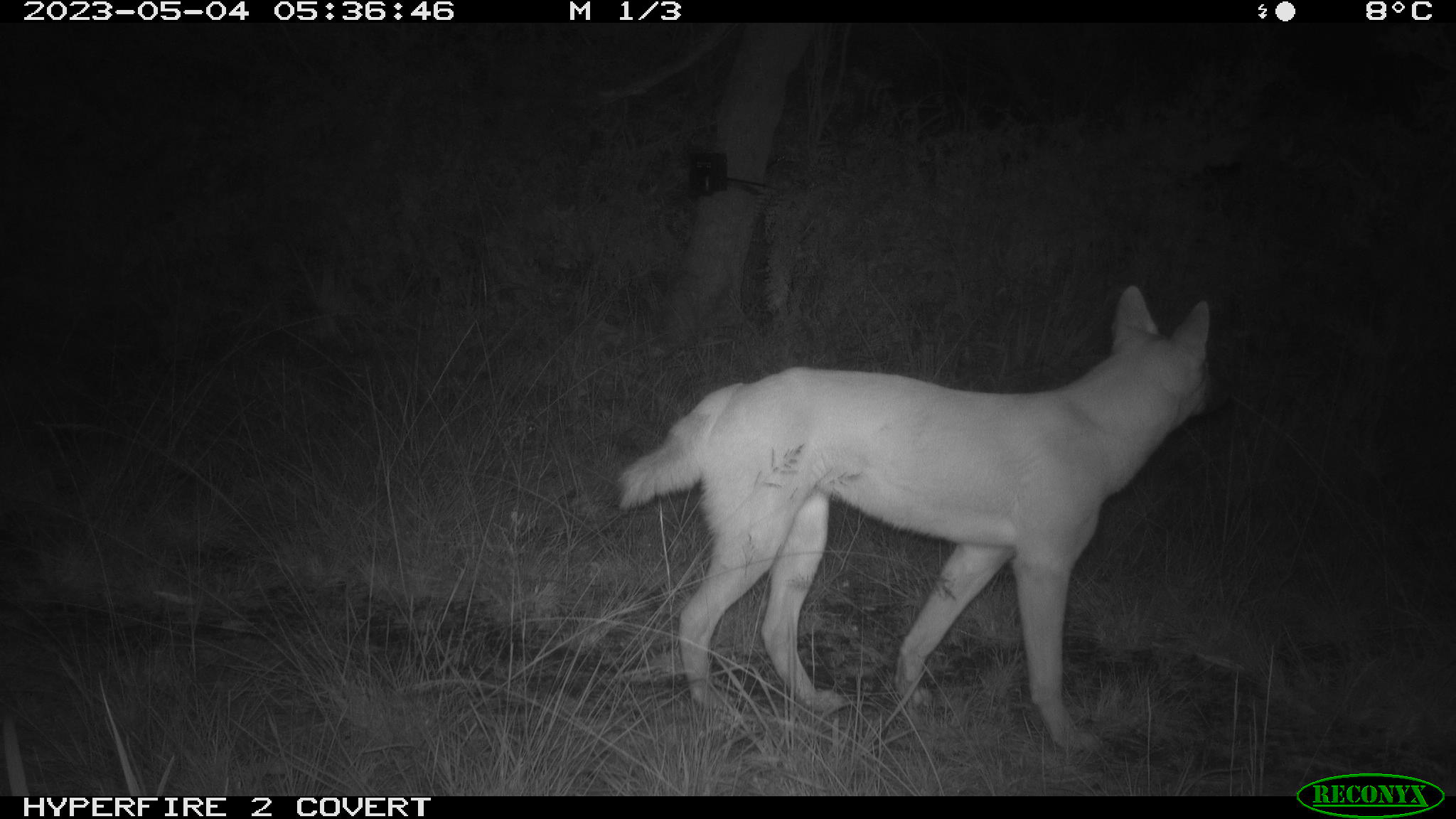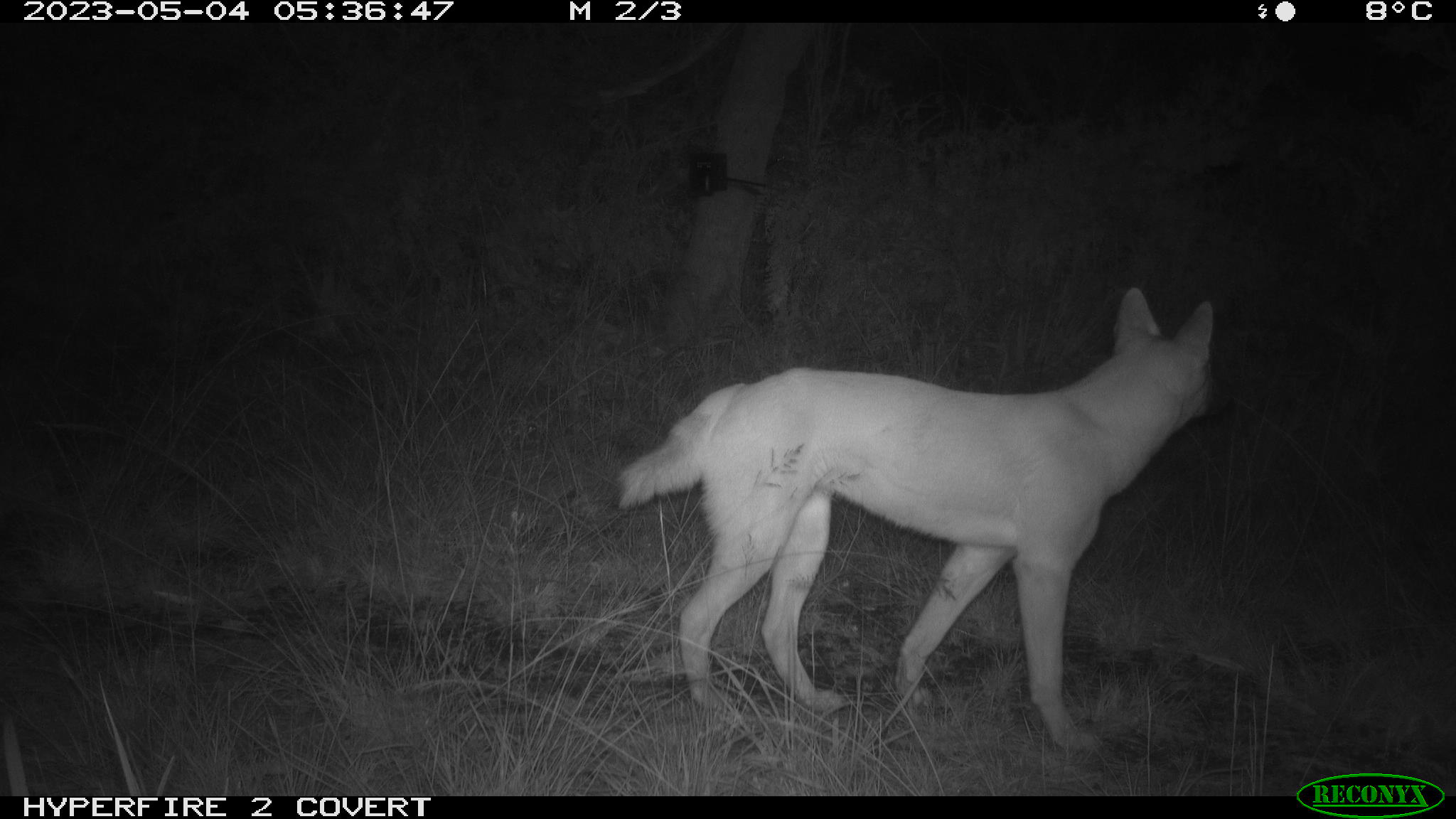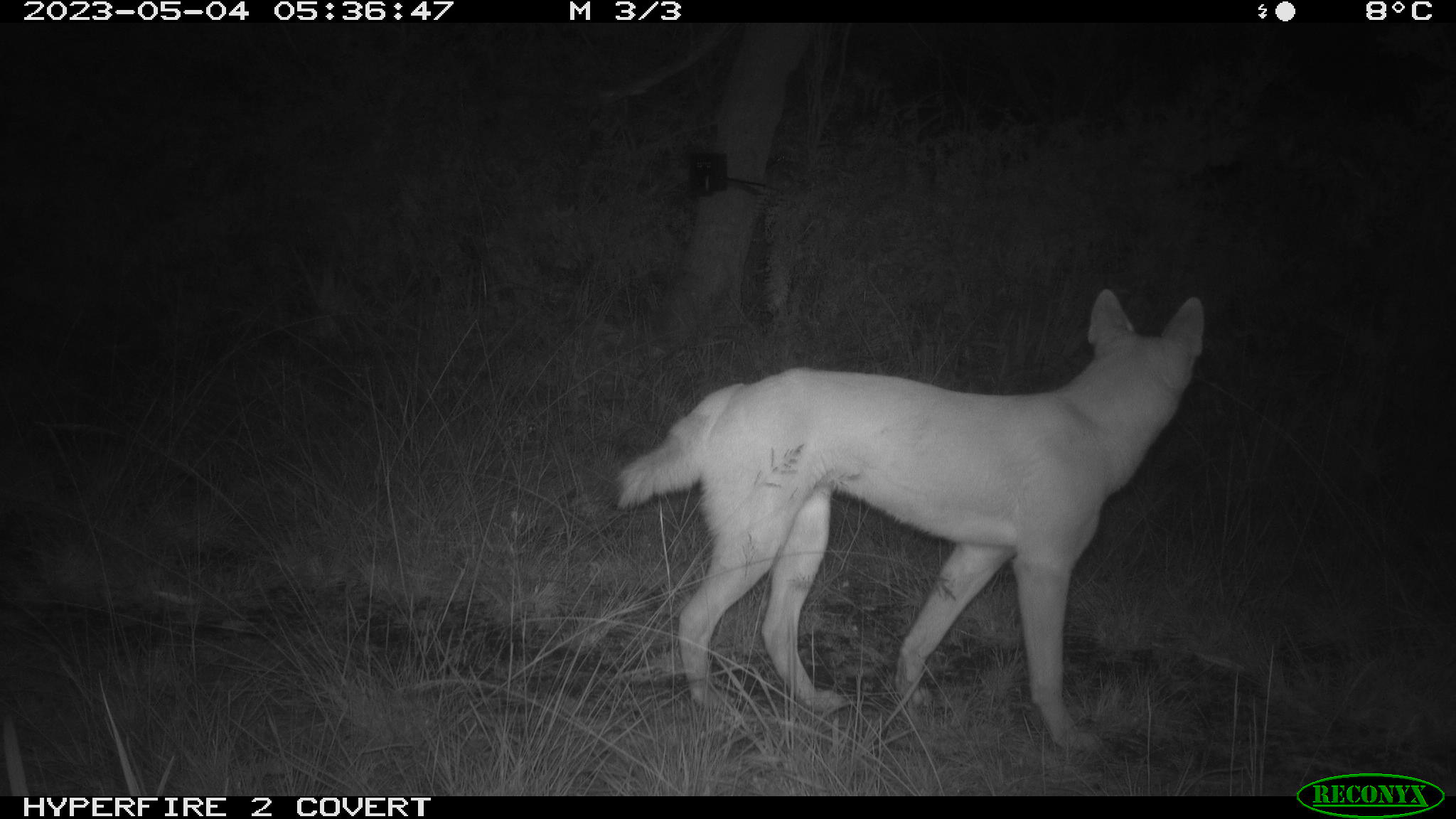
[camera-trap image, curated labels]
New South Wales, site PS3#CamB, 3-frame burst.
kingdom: Animalia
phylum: Chordata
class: Mammalia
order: Carnivora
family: Canidae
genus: Canis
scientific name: Canis familiaris dingo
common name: dingo